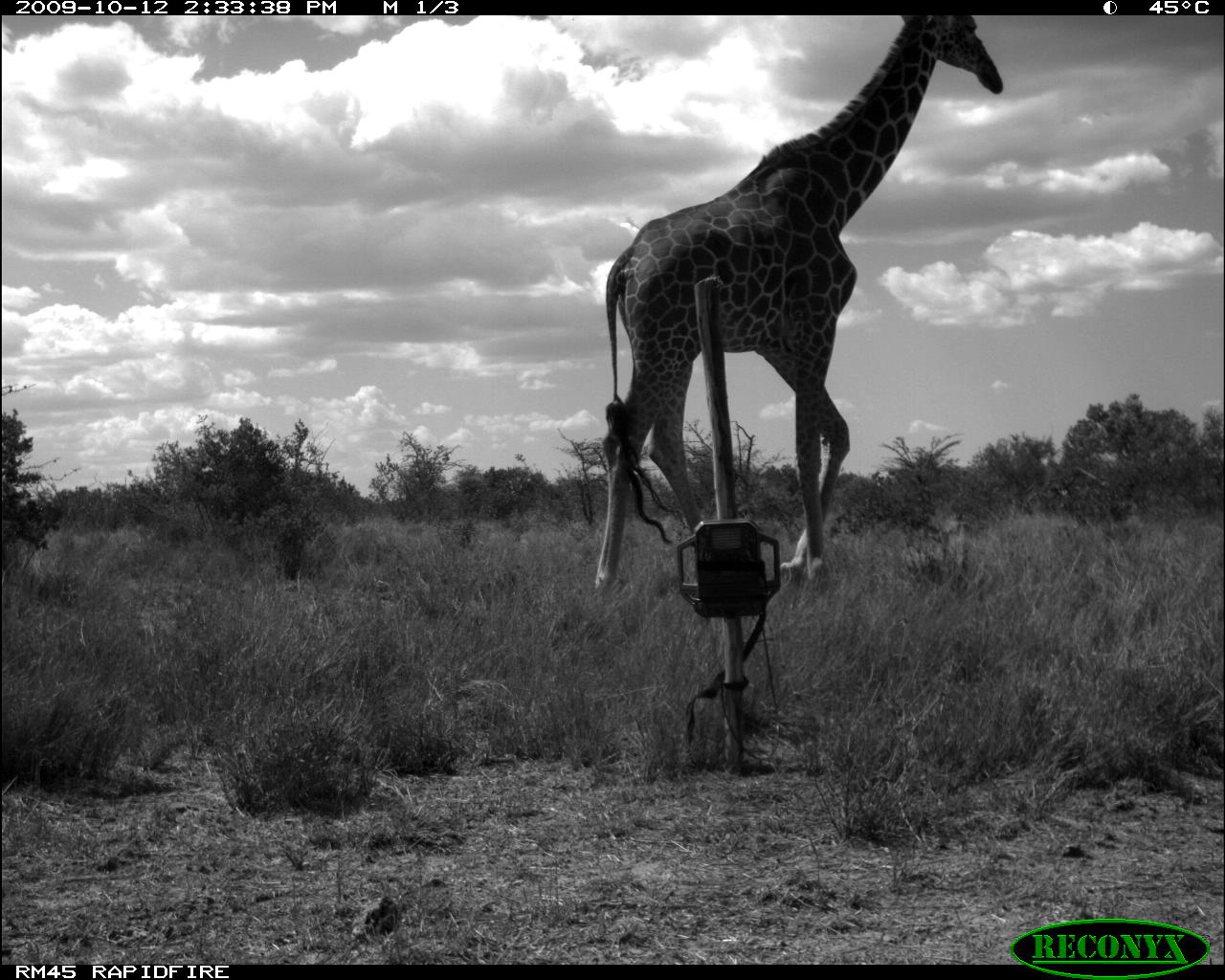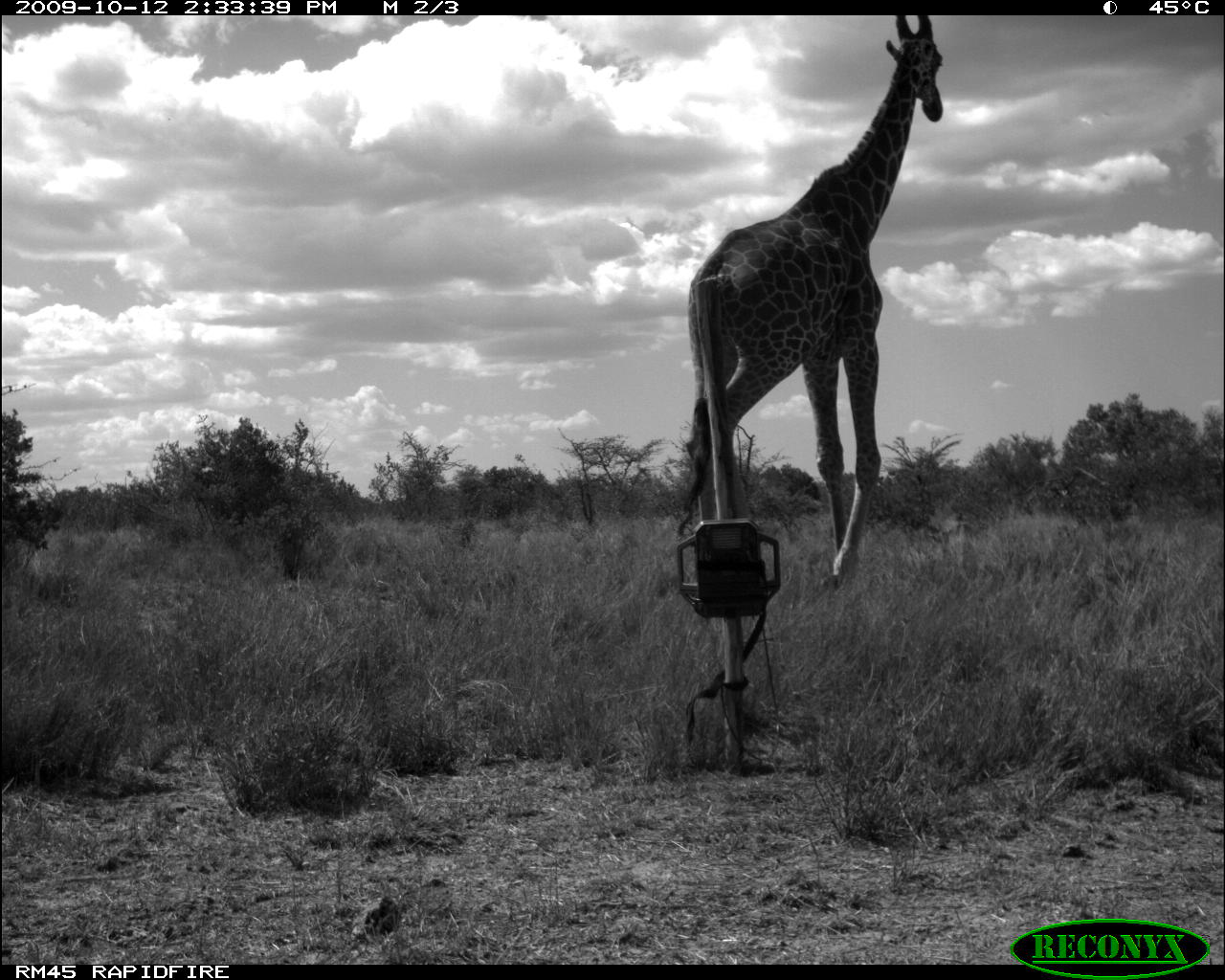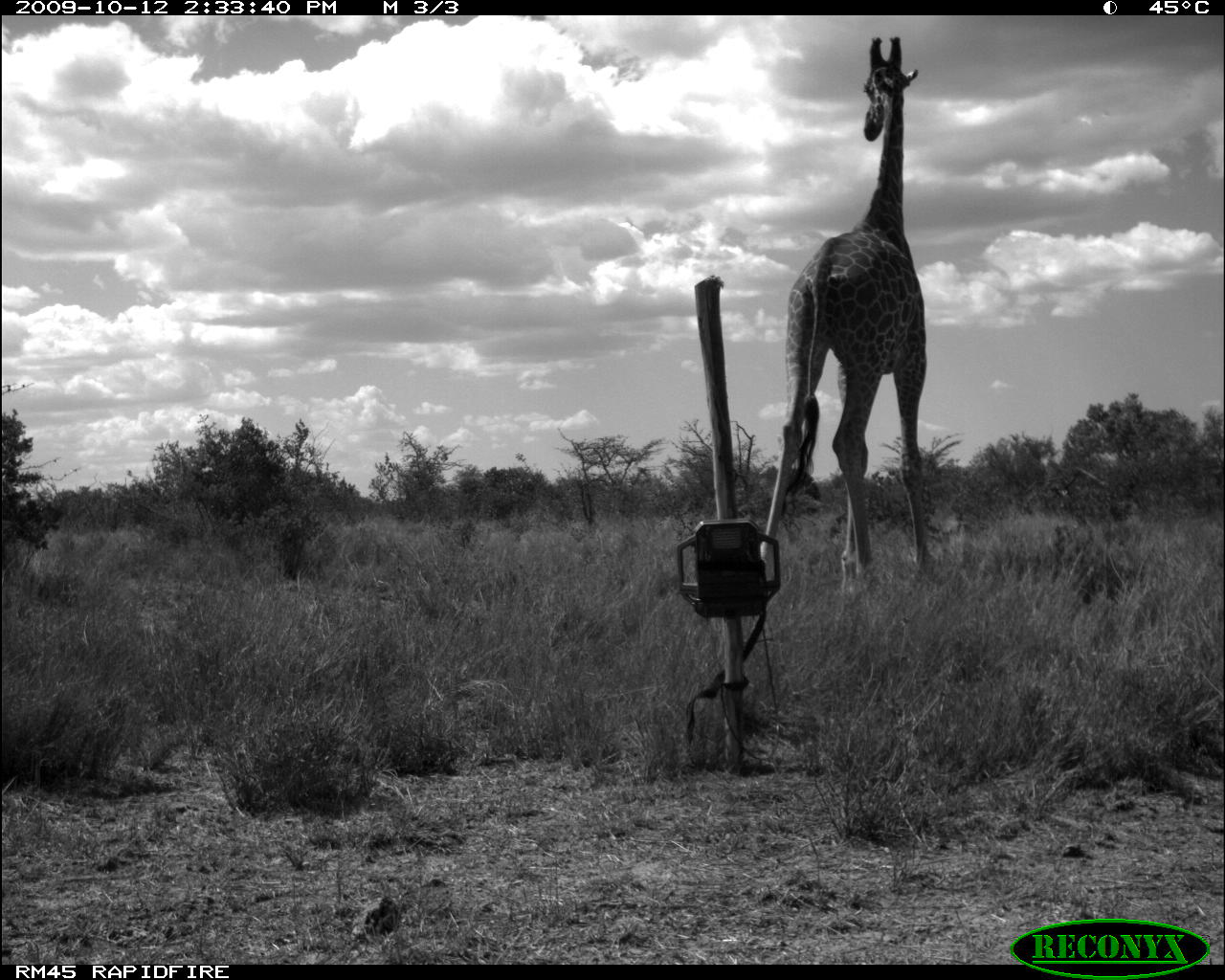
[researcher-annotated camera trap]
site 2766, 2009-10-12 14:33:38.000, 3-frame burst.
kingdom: Animalia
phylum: Chordata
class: Mammalia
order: Artiodactyla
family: Giraffidae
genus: Giraffa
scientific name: Giraffa camelopardalis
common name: giraffe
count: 1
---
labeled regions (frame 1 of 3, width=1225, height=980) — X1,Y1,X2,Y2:
giraffa camelopardalis: 590,15,1004,597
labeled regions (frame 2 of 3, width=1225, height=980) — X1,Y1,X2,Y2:
giraffa camelopardalis: 672,15,945,593